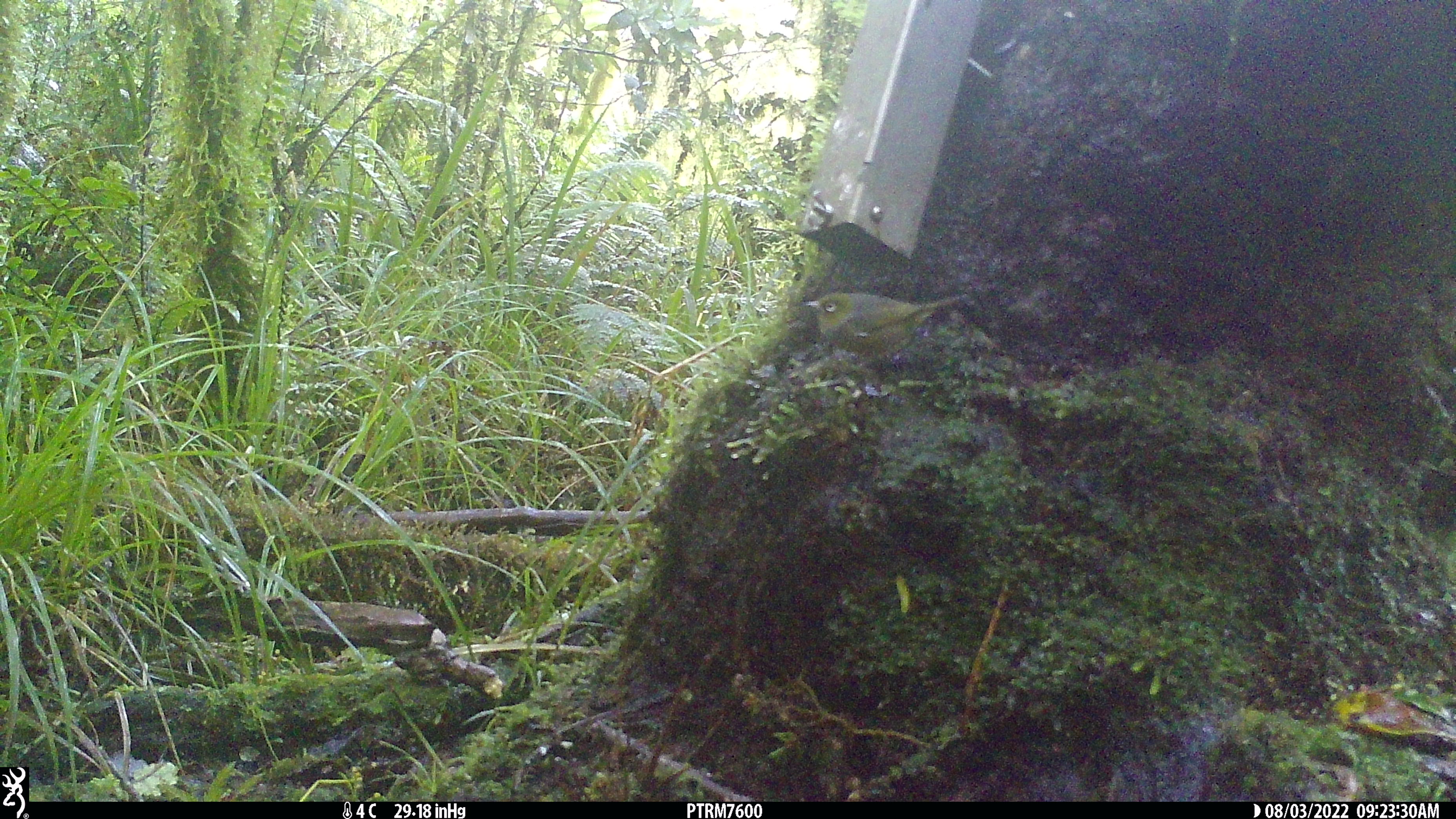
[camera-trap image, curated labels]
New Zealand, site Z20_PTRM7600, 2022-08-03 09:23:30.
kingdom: Animalia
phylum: Chordata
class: Aves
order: Passeriformes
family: Zosteropidae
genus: Zosterops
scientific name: Zosterops lateralis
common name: silvereye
Silvereye (Zosterops lateralis).